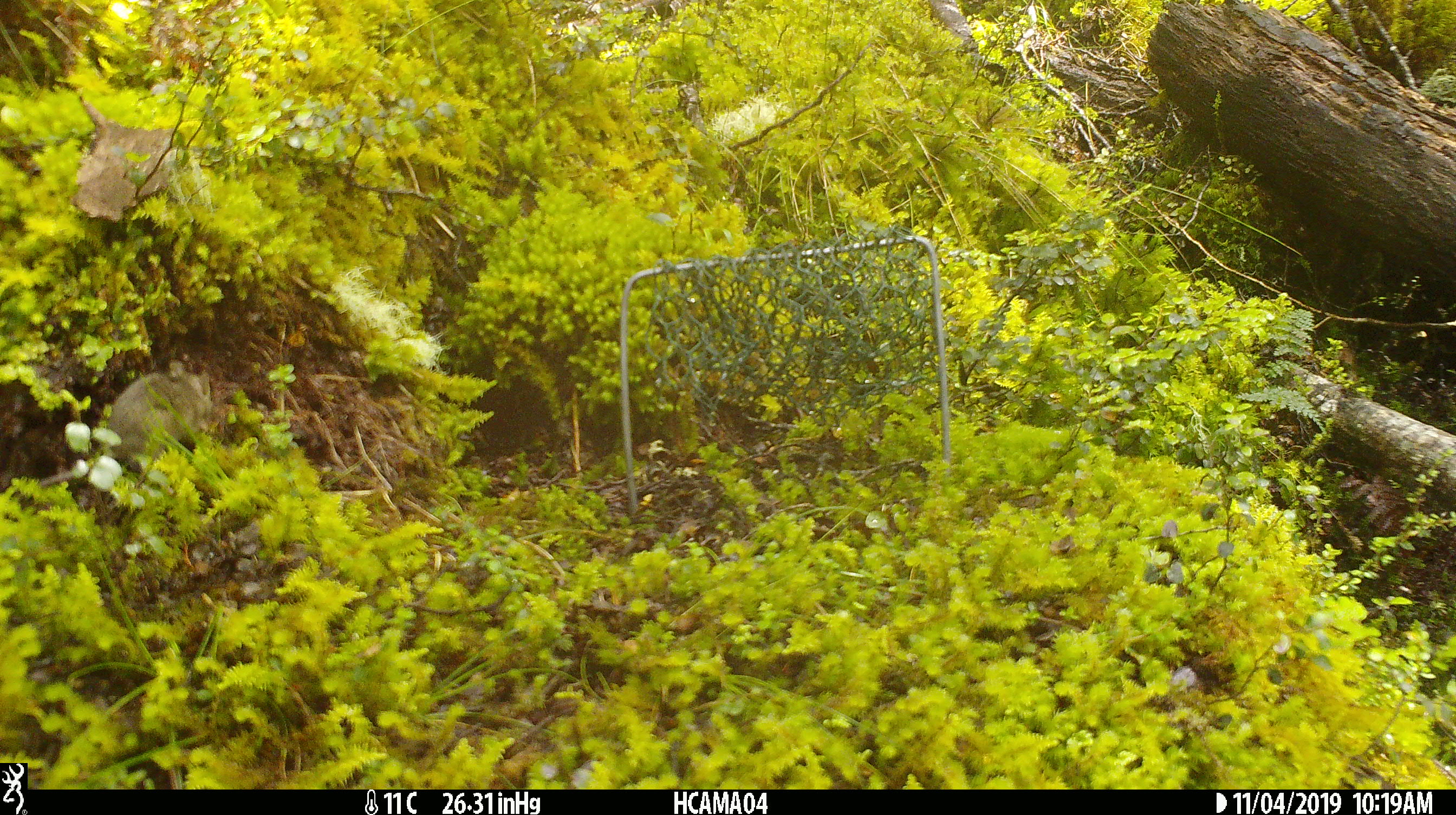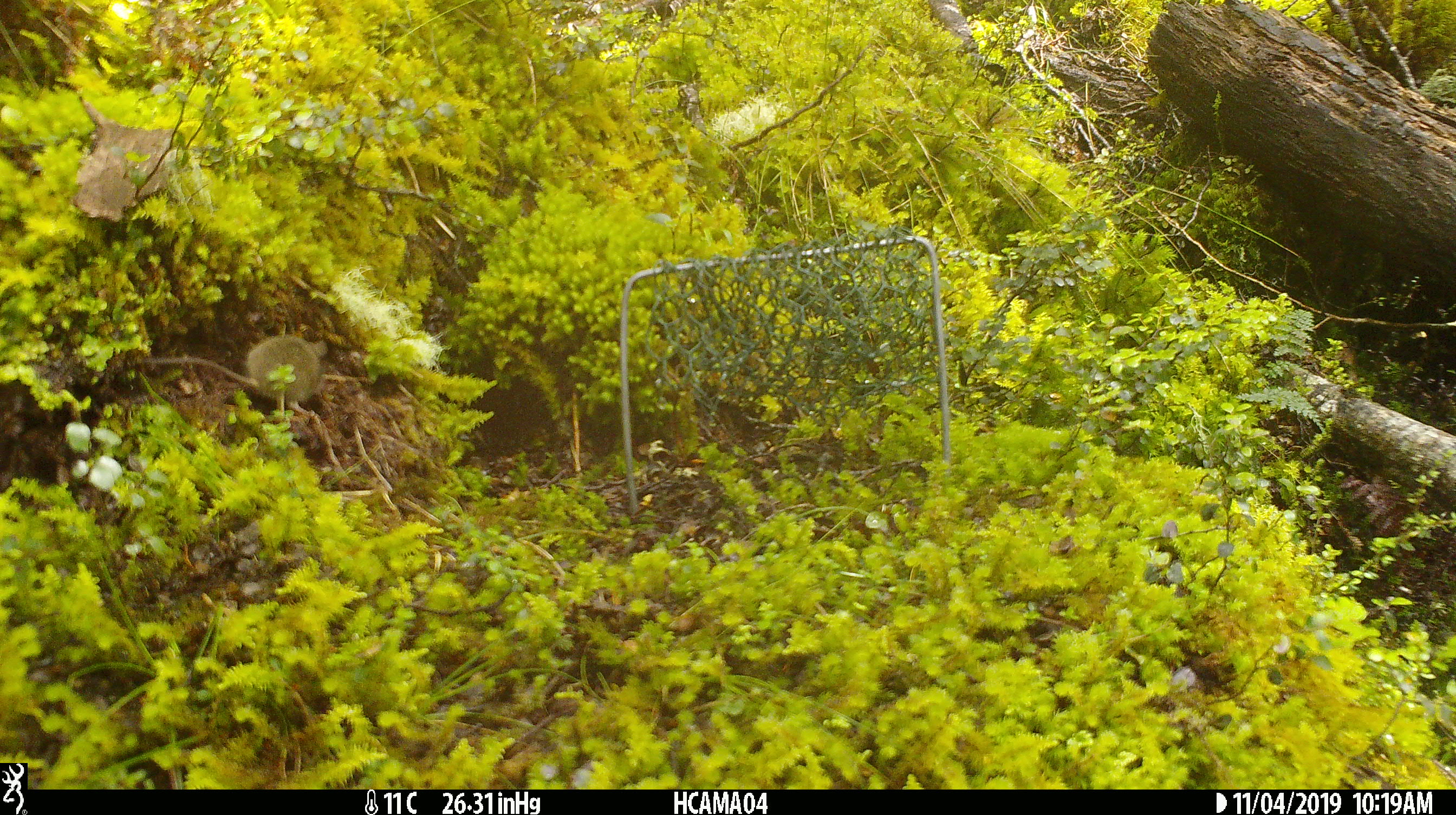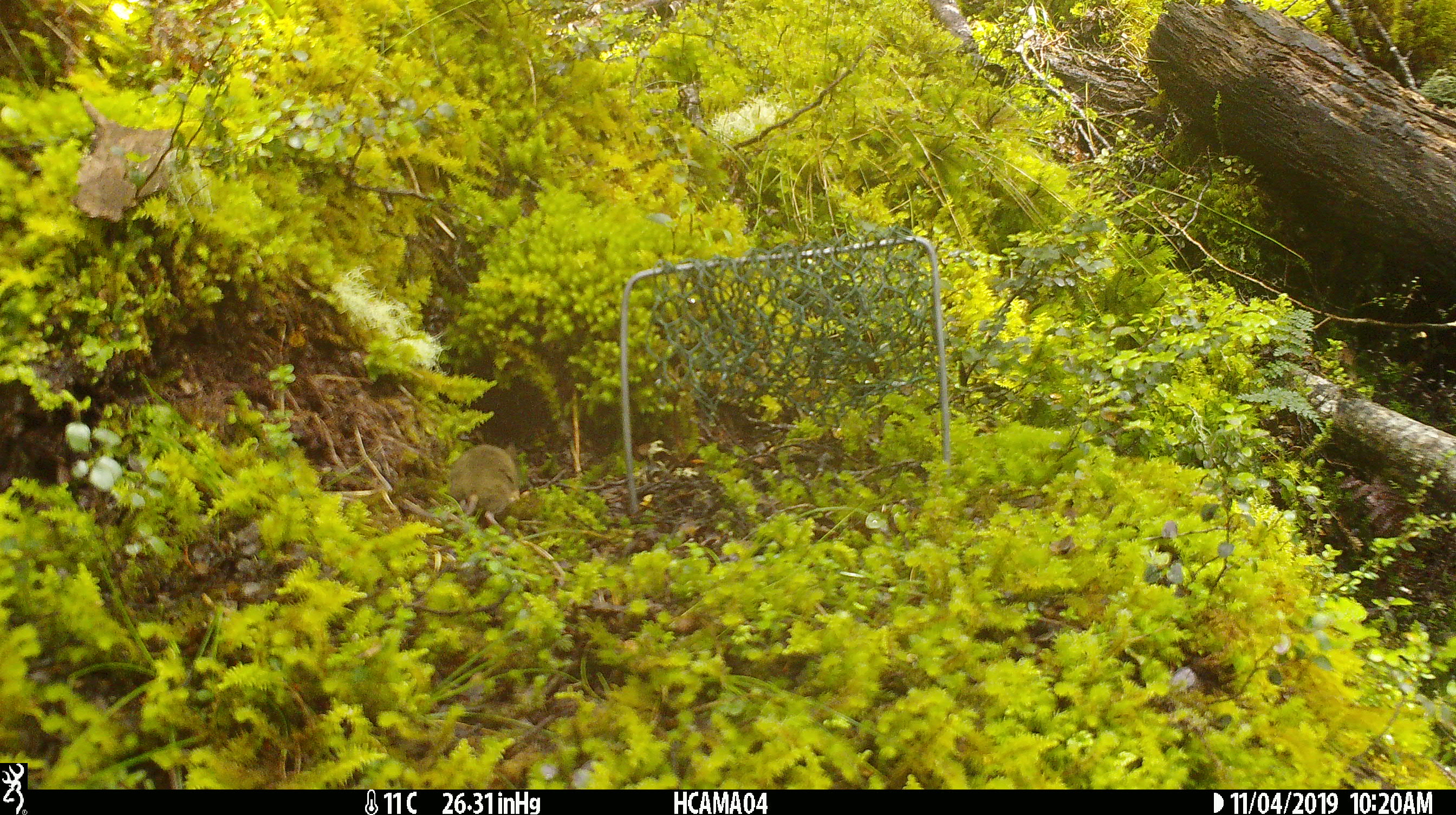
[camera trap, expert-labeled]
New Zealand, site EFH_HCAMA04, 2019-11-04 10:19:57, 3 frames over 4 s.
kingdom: Animalia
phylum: Chordata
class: Mammalia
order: Rodentia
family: Muridae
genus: Mus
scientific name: Mus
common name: mouse